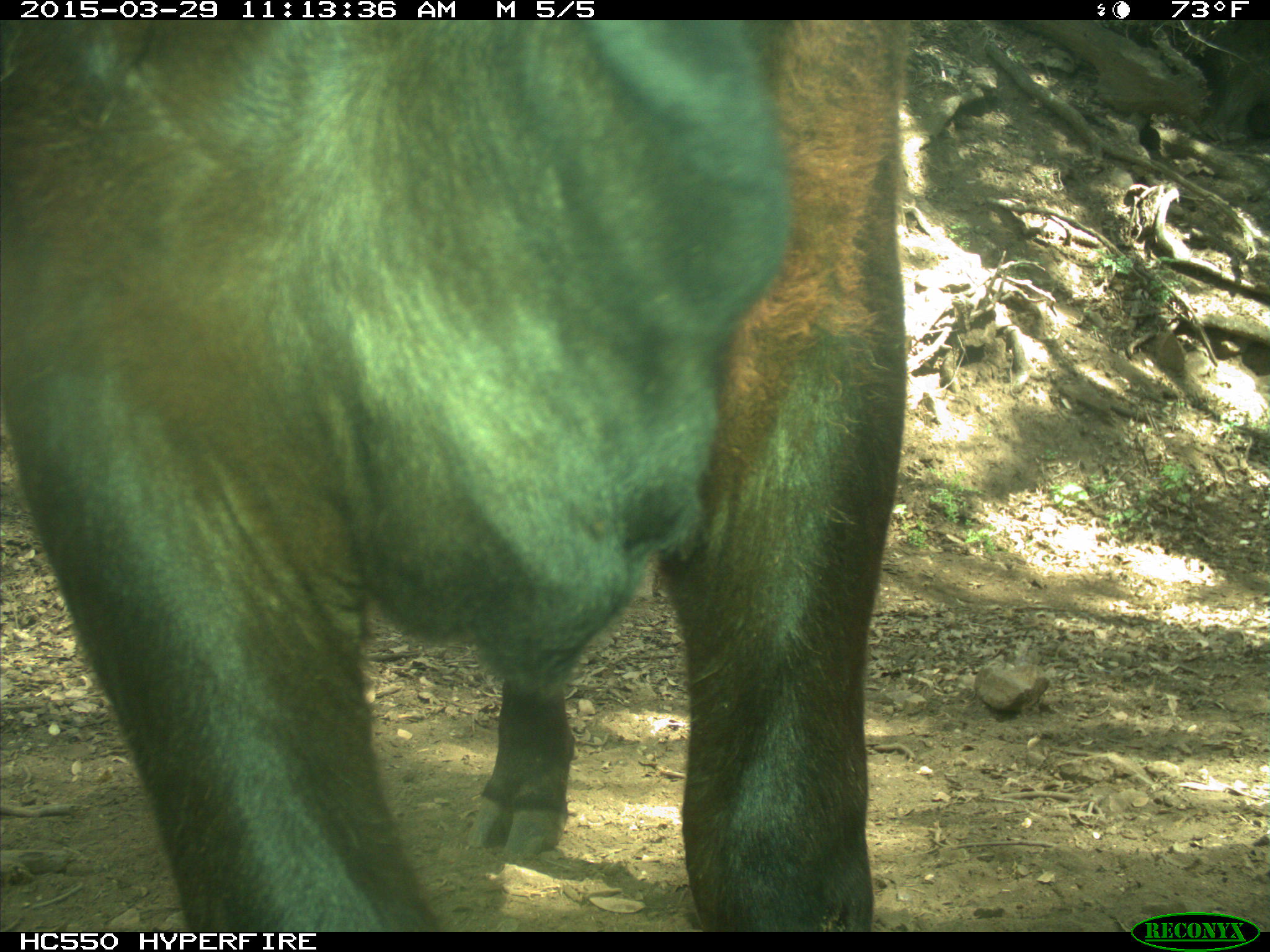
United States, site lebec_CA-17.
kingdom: Animalia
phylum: Chordata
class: Mammalia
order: Artiodactyla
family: Bovidae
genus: Bos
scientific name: Bos taurus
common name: domestic cow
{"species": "Bos taurus (domestic cow)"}